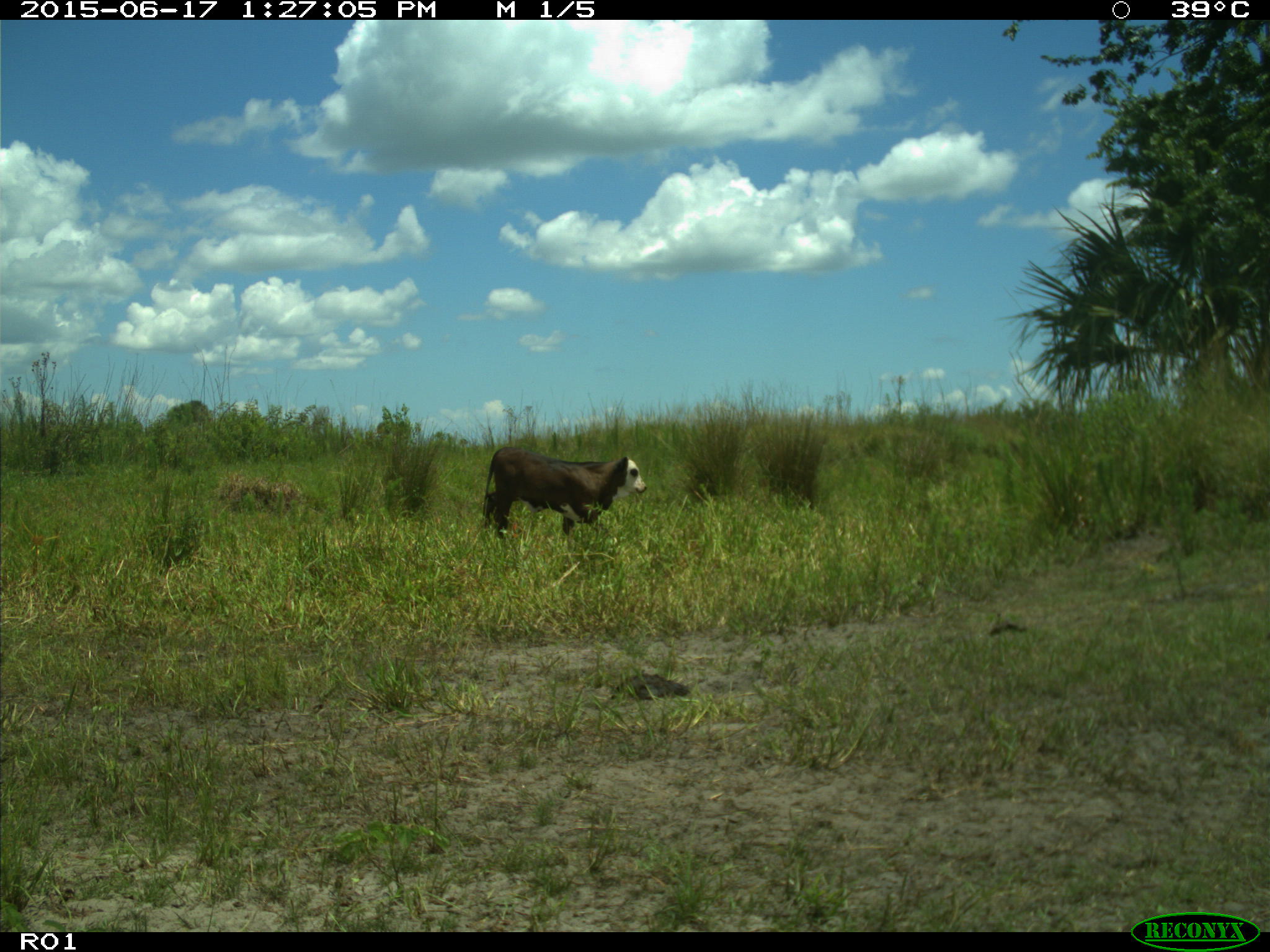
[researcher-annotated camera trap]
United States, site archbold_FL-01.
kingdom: Animalia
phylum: Chordata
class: Mammalia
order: Artiodactyla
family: Bovidae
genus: Bos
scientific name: Bos taurus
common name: domestic cow